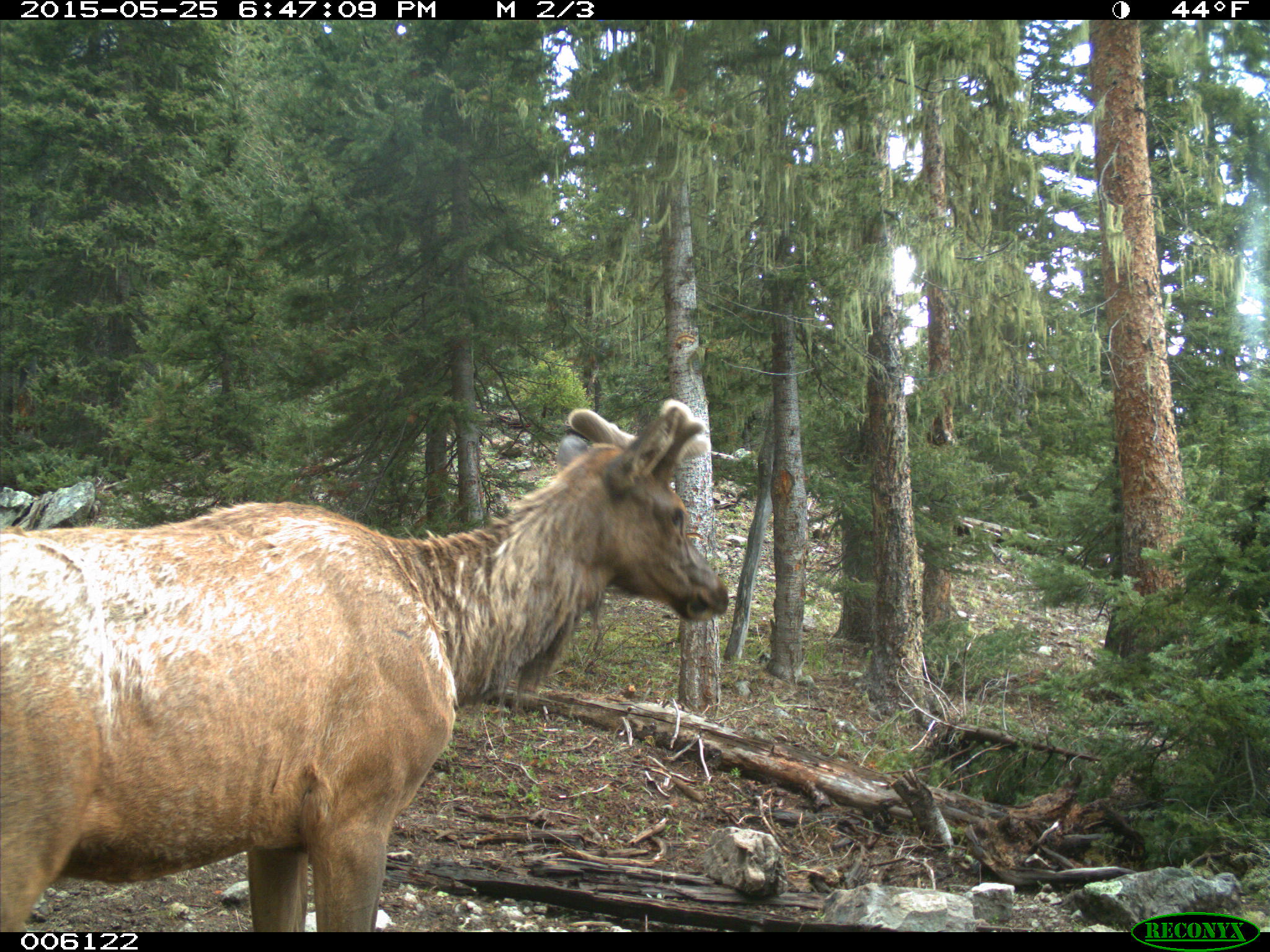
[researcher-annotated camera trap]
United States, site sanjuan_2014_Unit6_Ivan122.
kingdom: Animalia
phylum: Chordata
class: Mammalia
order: Artiodactyla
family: Cervidae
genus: Cervus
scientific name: Cervus elaphus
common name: red deer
Cervus elaphus (red deer).